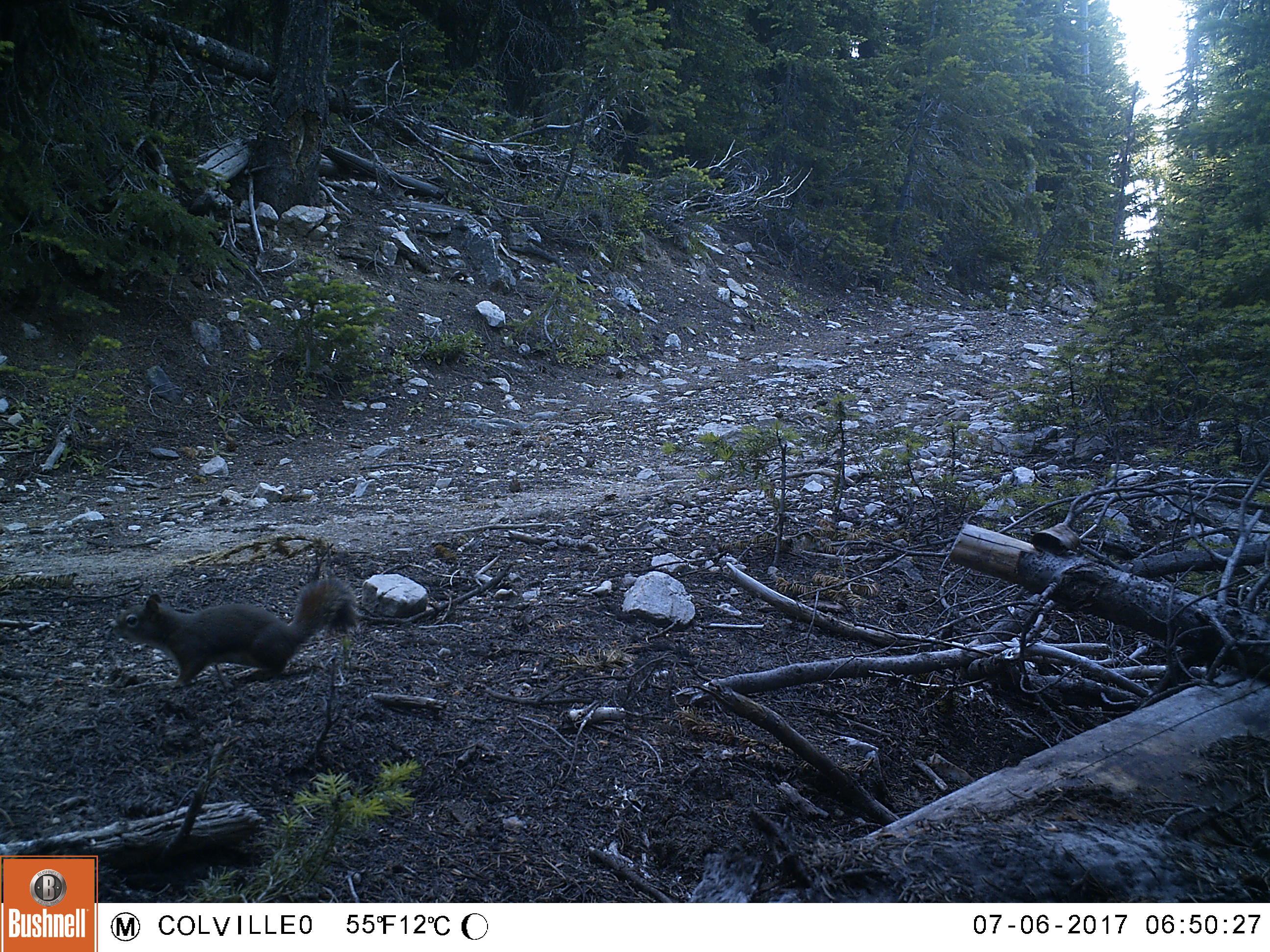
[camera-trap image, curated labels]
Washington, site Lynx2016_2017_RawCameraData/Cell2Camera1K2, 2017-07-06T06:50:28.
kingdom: Animalia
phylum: Chordata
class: Mammalia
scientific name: Mammalia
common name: small mammal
Small mammal (Mammalia). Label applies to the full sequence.